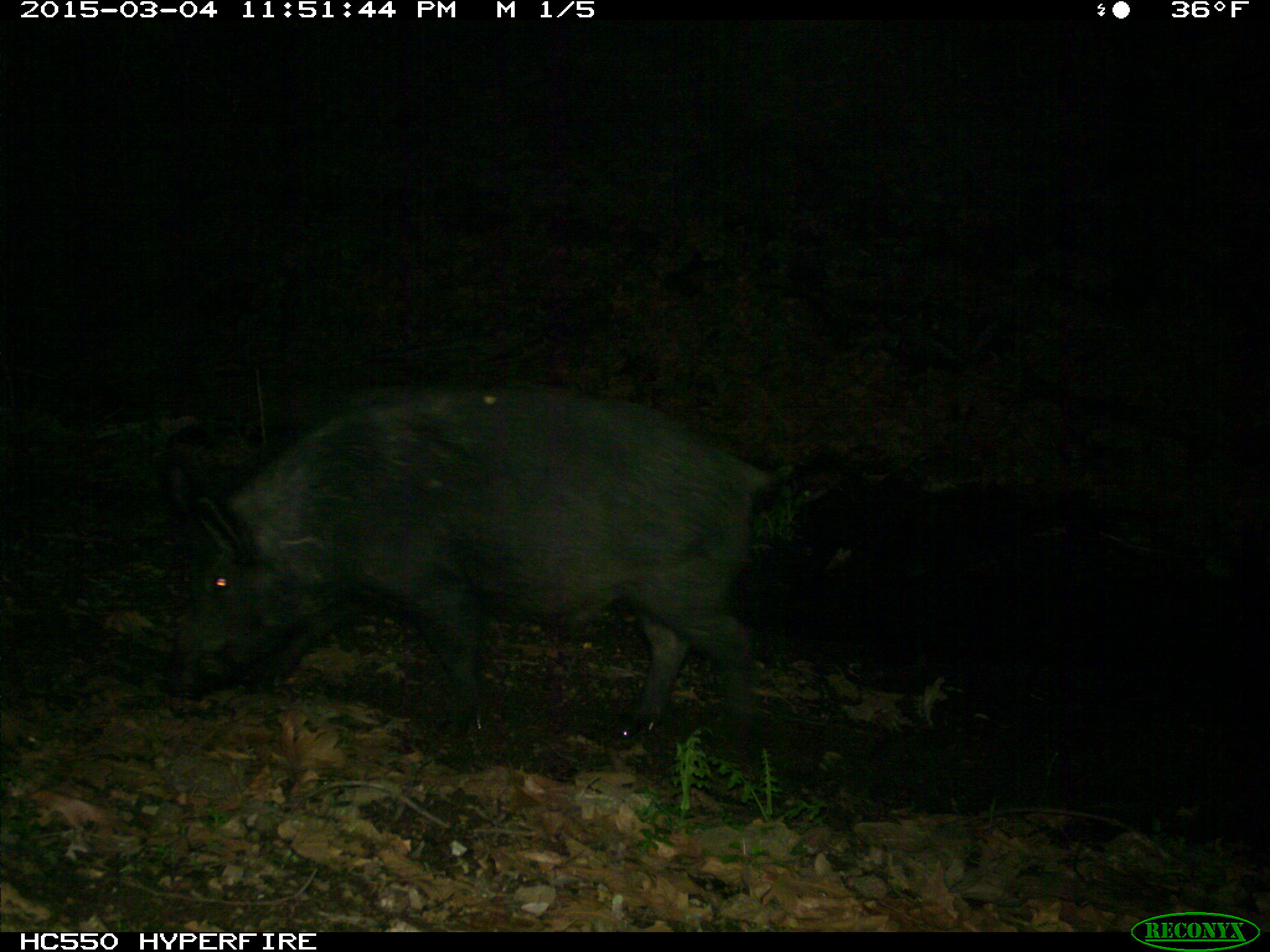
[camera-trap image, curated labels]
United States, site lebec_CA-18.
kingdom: Animalia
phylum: Chordata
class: Mammalia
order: Artiodactyla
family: Suidae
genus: Sus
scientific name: Sus scrofa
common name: wild boar